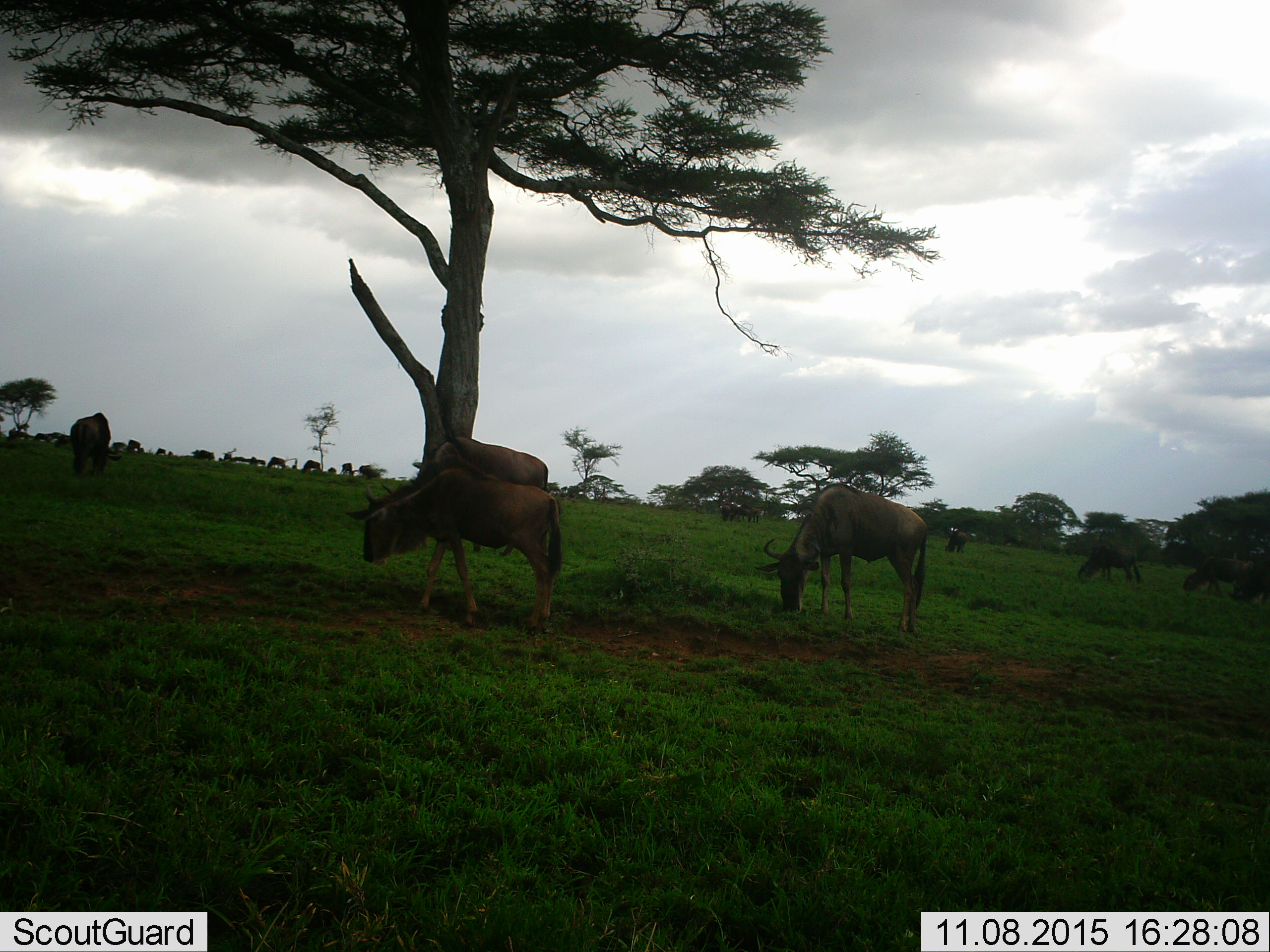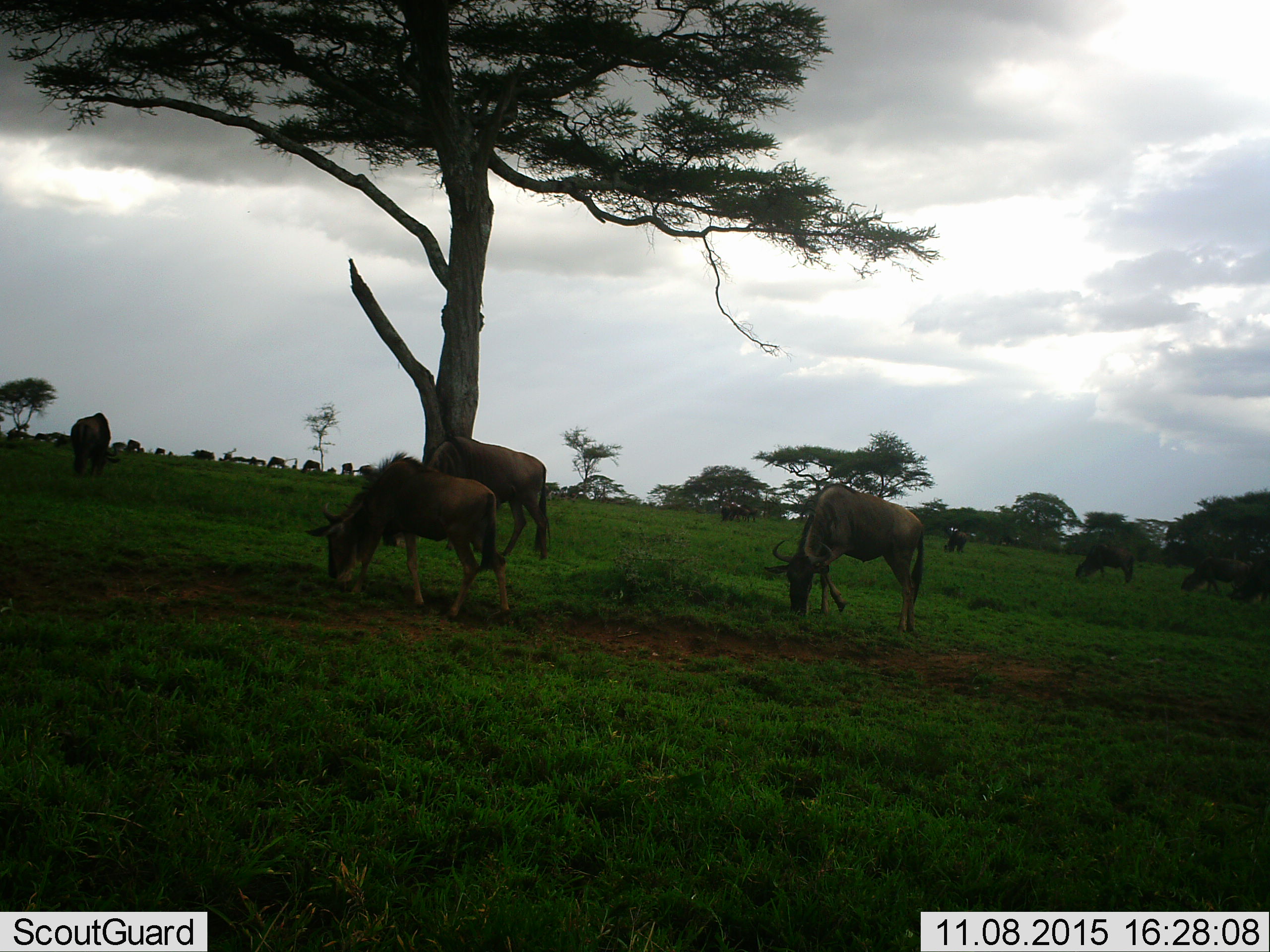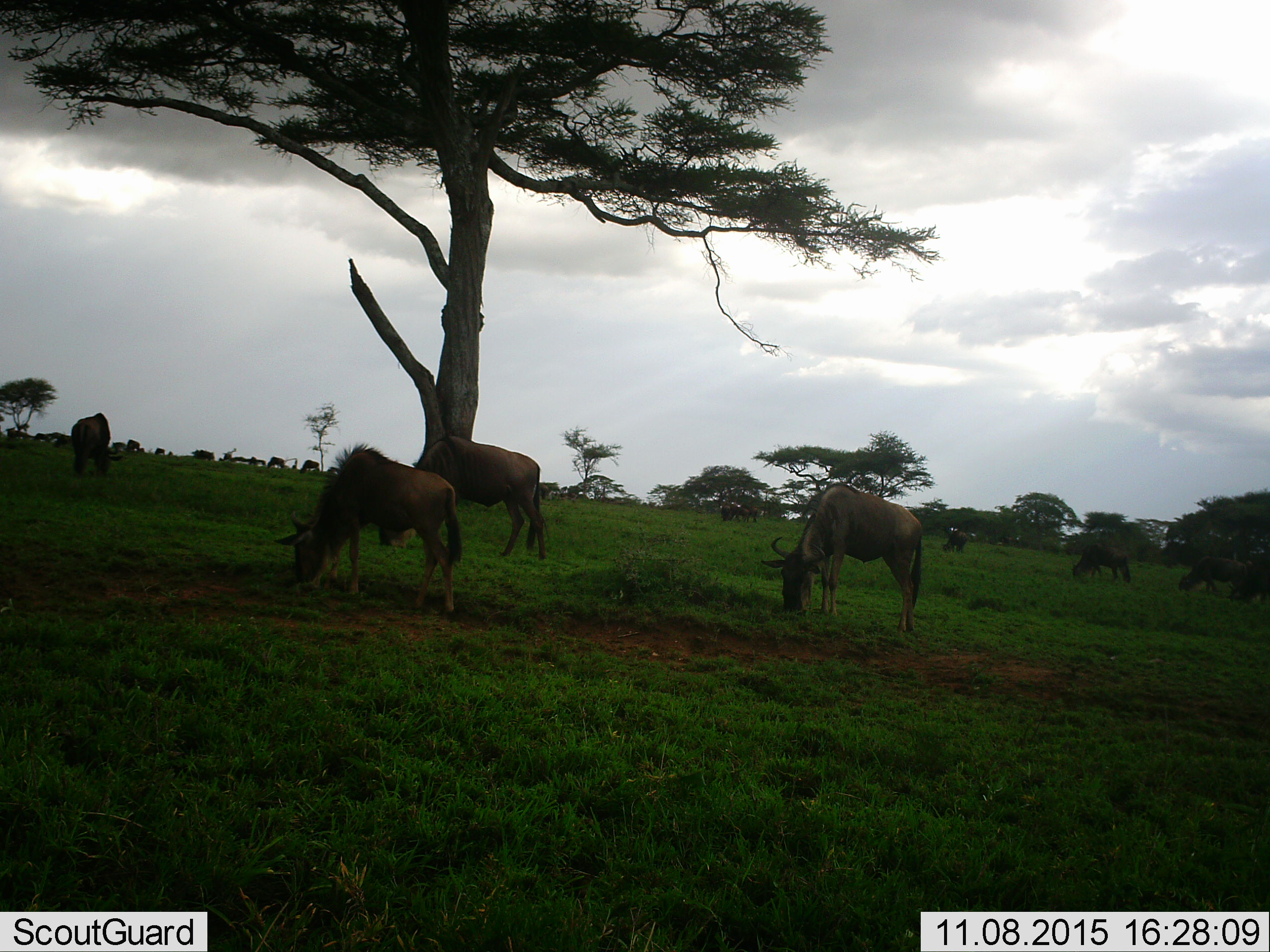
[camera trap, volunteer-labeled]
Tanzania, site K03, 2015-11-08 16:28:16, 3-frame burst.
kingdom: Animalia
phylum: Chordata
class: Mammalia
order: Artiodactyla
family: Bovidae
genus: Connochaetes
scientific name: Connochaetes taurinus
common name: blue wildebeest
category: wildebeest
Wildebeest (blue wildebeest) (Connochaetes taurinus), count 11-50. Behavior (volunteer vote fractions): standing 60%, resting 0%, moving 70%, interacting 0%. Young present (vote fraction): 10%. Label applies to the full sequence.